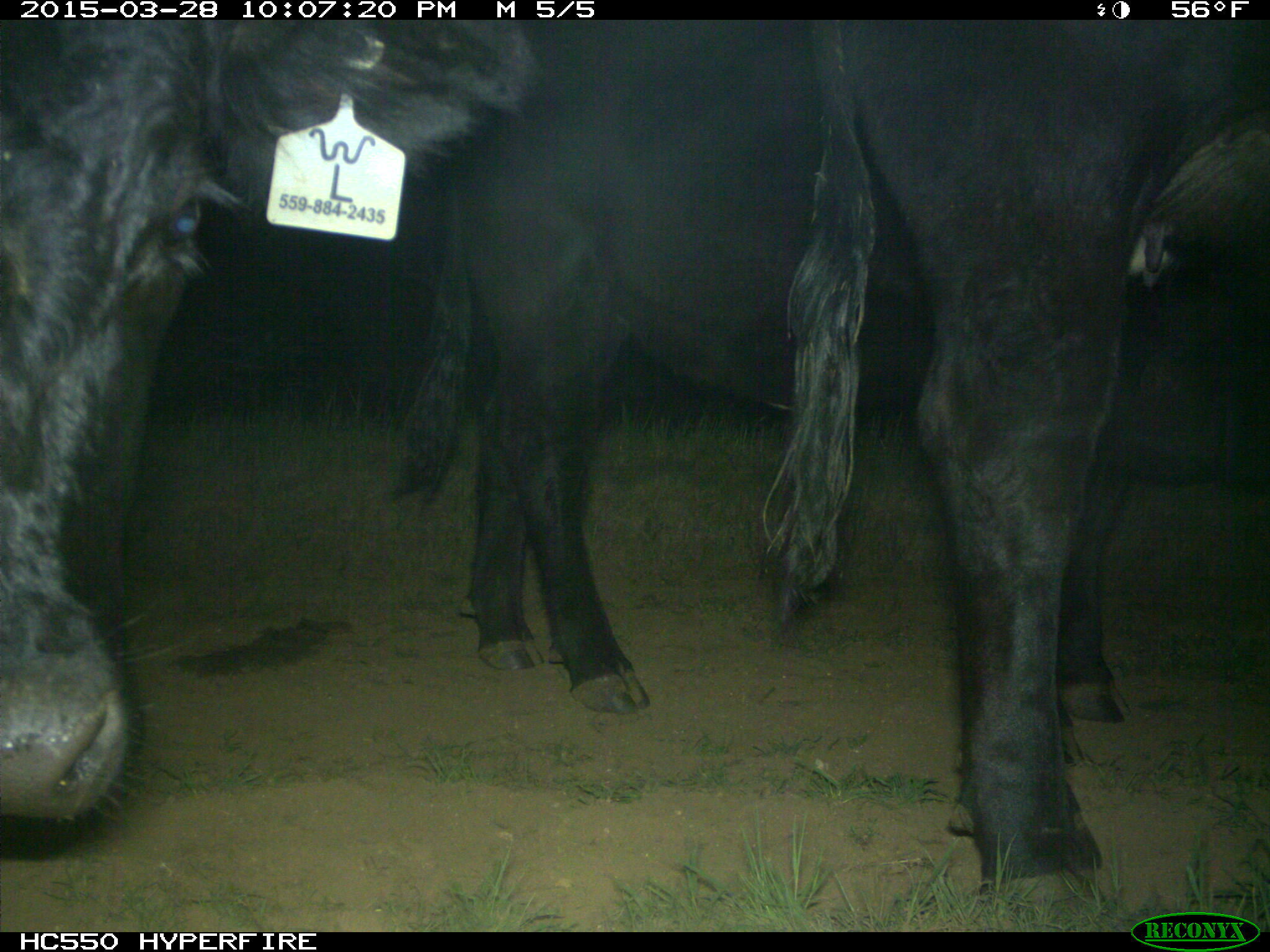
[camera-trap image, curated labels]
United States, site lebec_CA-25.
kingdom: Animalia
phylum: Chordata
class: Mammalia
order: Artiodactyla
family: Bovidae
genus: Bos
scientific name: Bos taurus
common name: domestic cow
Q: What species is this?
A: Bos taurus (domestic cow).